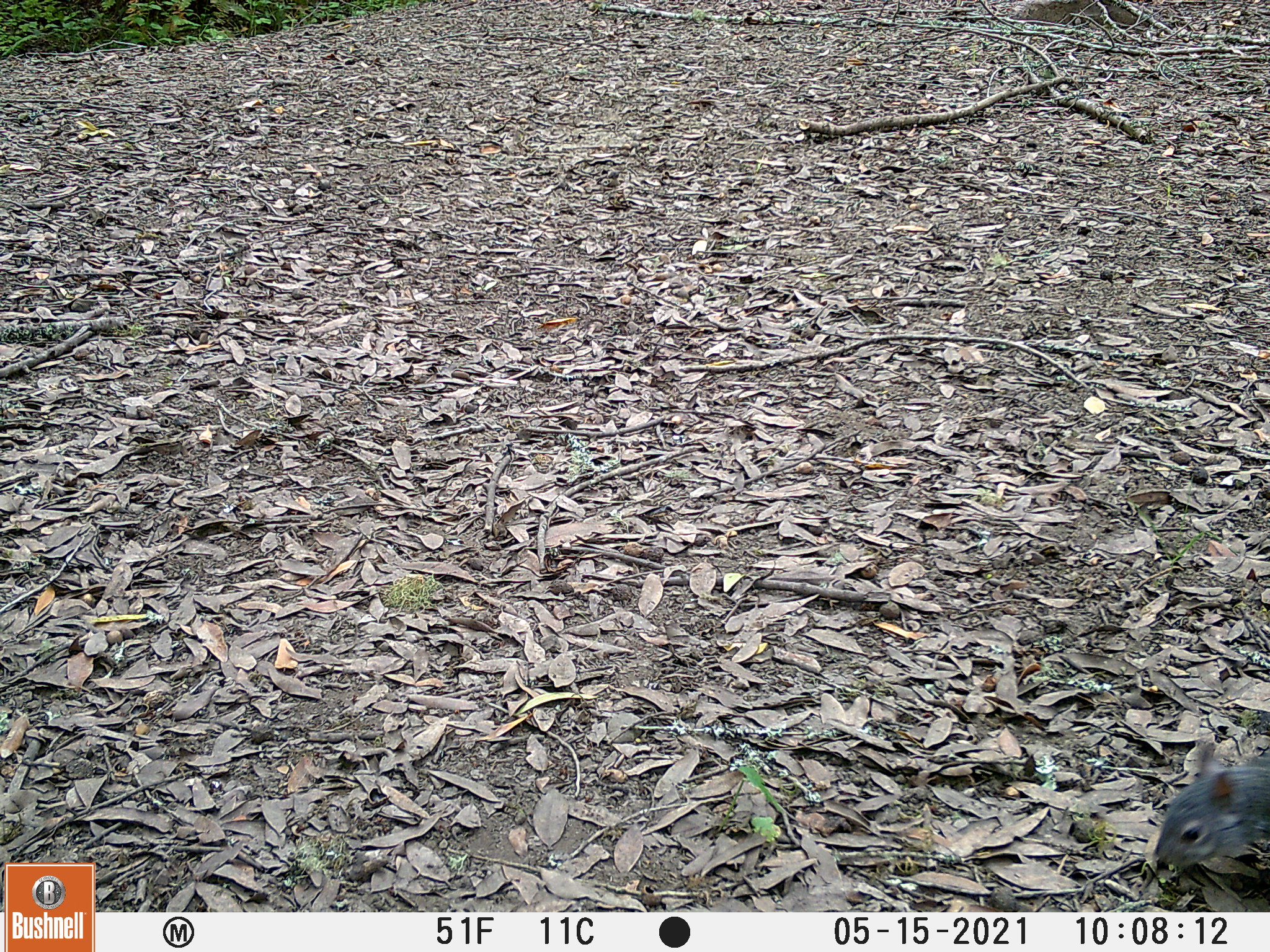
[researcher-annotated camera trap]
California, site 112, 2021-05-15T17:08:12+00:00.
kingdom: Animalia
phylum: Chordata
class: Mammalia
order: Rodentia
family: Sciuridae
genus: Sciurus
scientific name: Sciurus griseus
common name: western gray squirrel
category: western grey squirrel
Western grey squirrel (western gray squirrel) (Sciurus griseus).